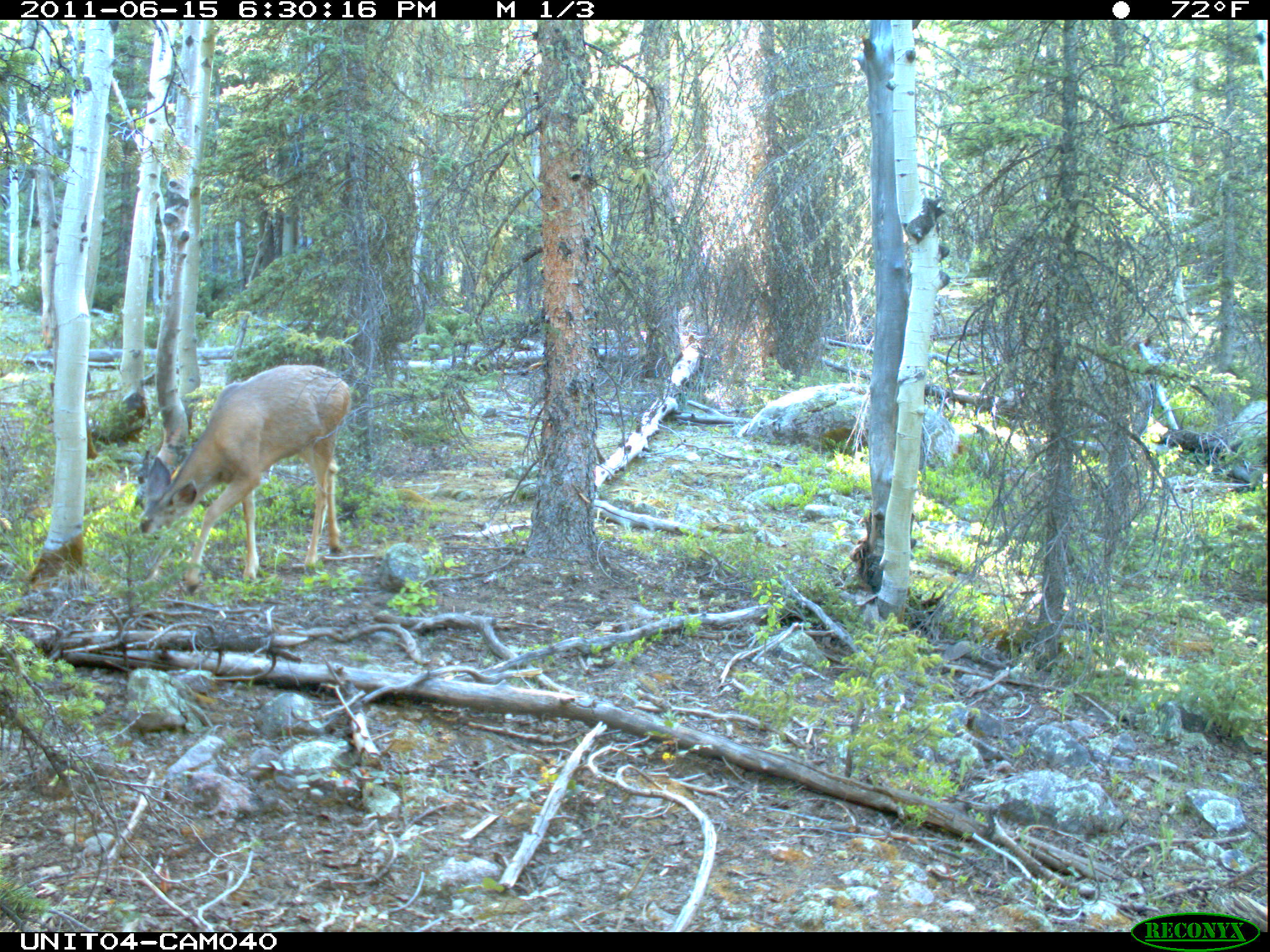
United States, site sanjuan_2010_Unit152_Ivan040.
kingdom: Animalia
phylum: Chordata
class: Mammalia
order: Artiodactyla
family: Cervidae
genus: Odocoileus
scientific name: Odocoileus hemionus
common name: mule deer